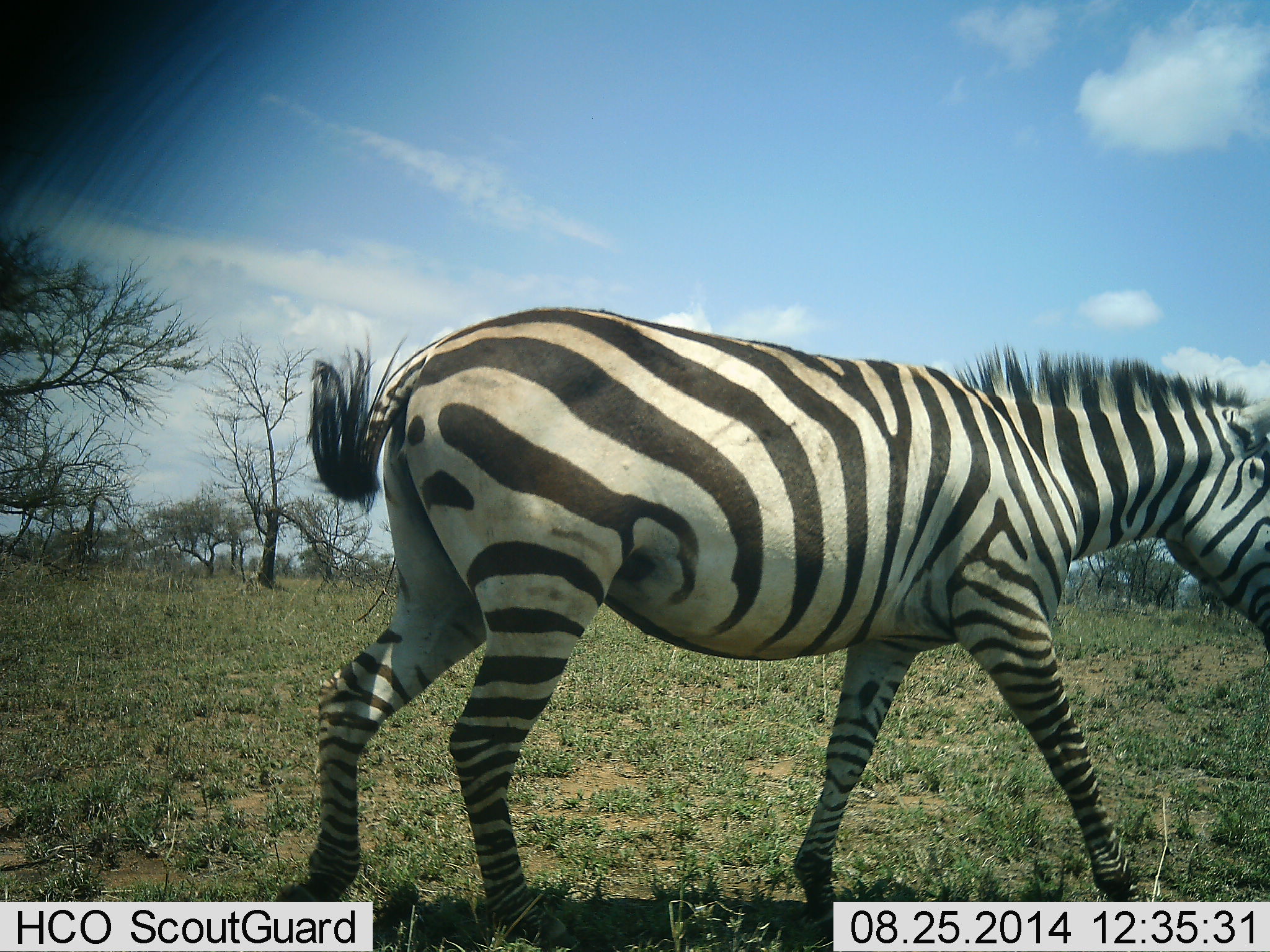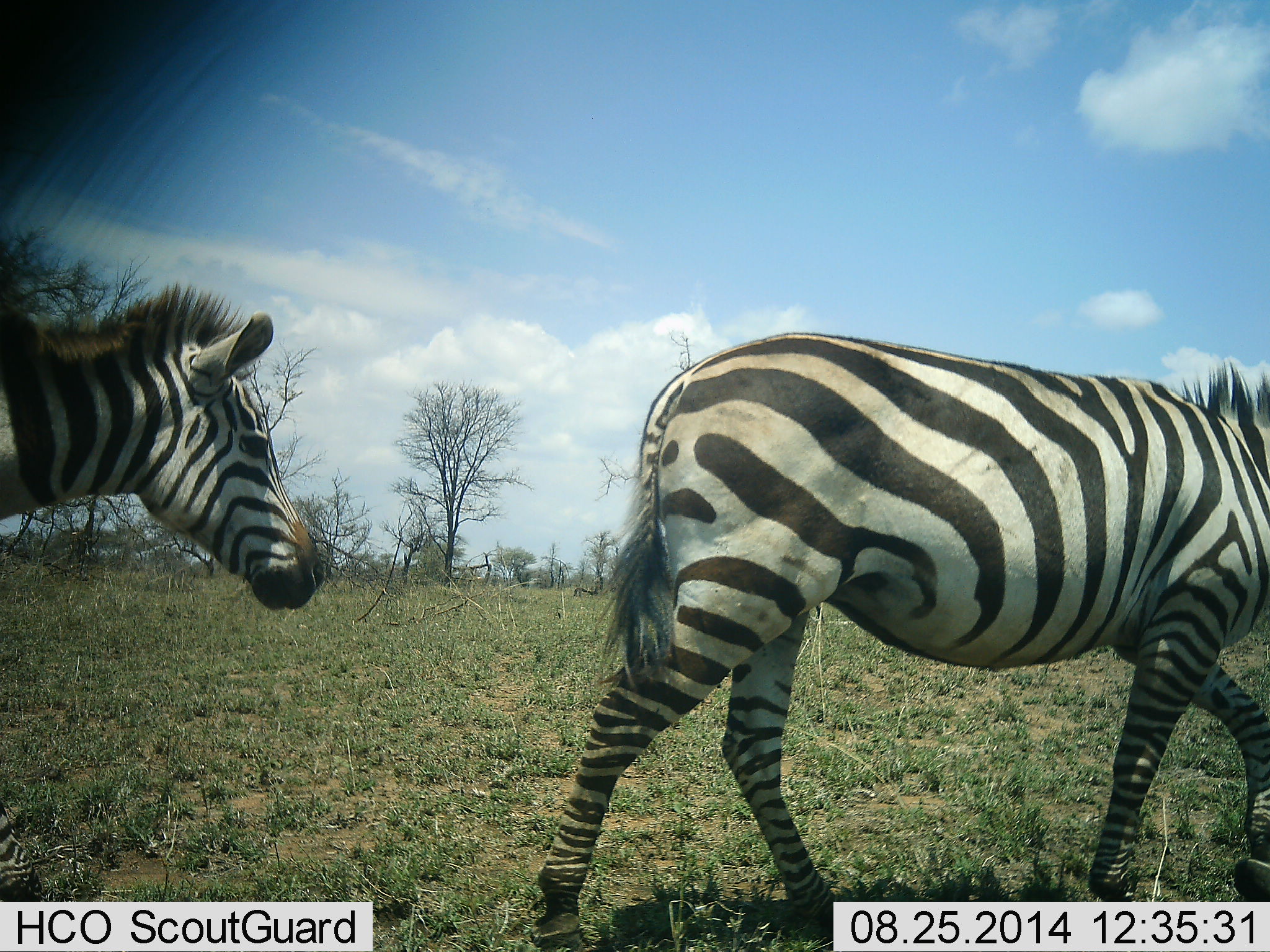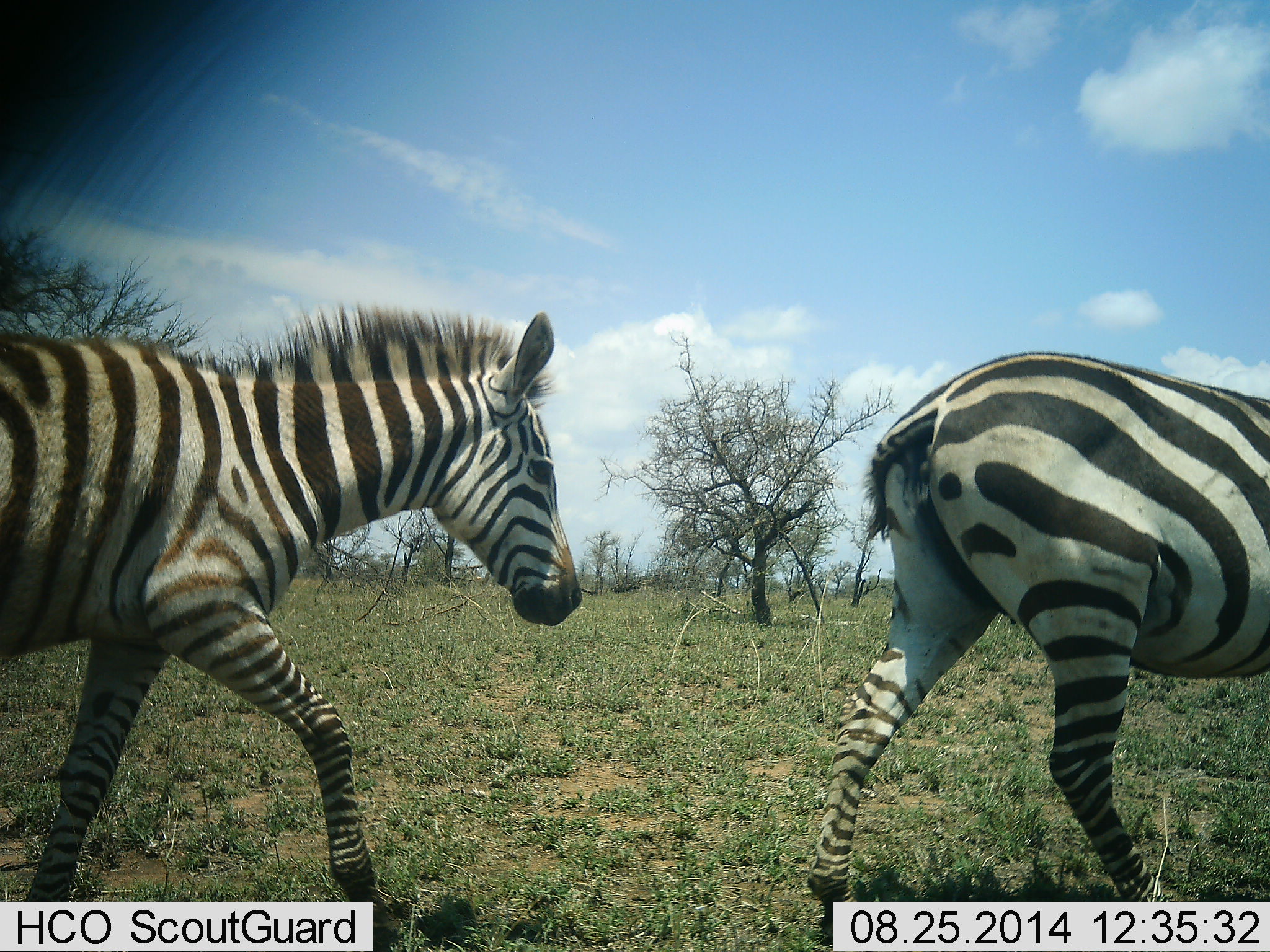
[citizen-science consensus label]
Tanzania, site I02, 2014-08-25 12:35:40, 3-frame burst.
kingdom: Animalia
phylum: Chordata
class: Mammalia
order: Perissodactyla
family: Equidae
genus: Equus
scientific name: Equus quagga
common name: plains zebra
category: zebra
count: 2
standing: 0%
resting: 0%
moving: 100%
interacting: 0%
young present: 10%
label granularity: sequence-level